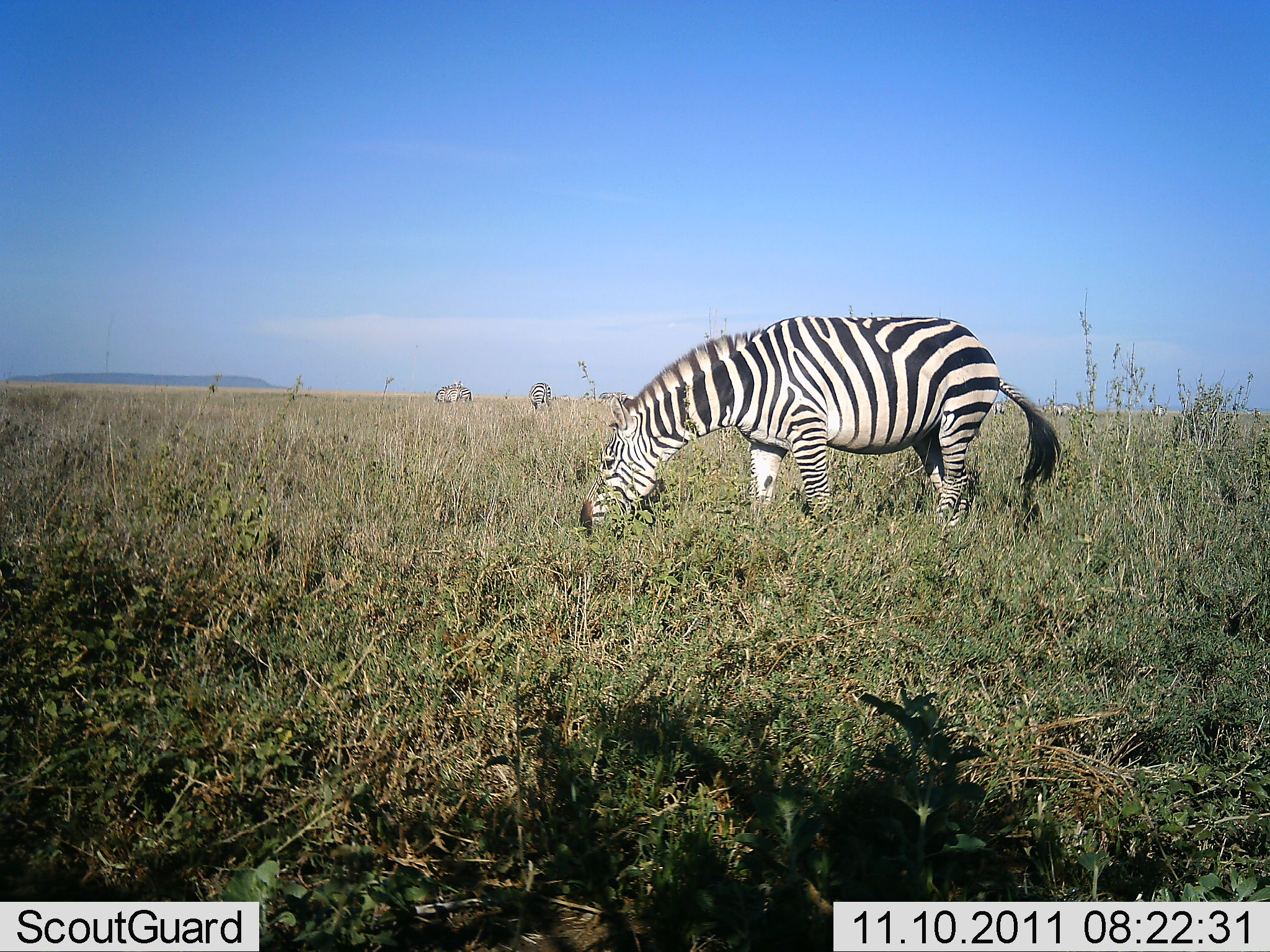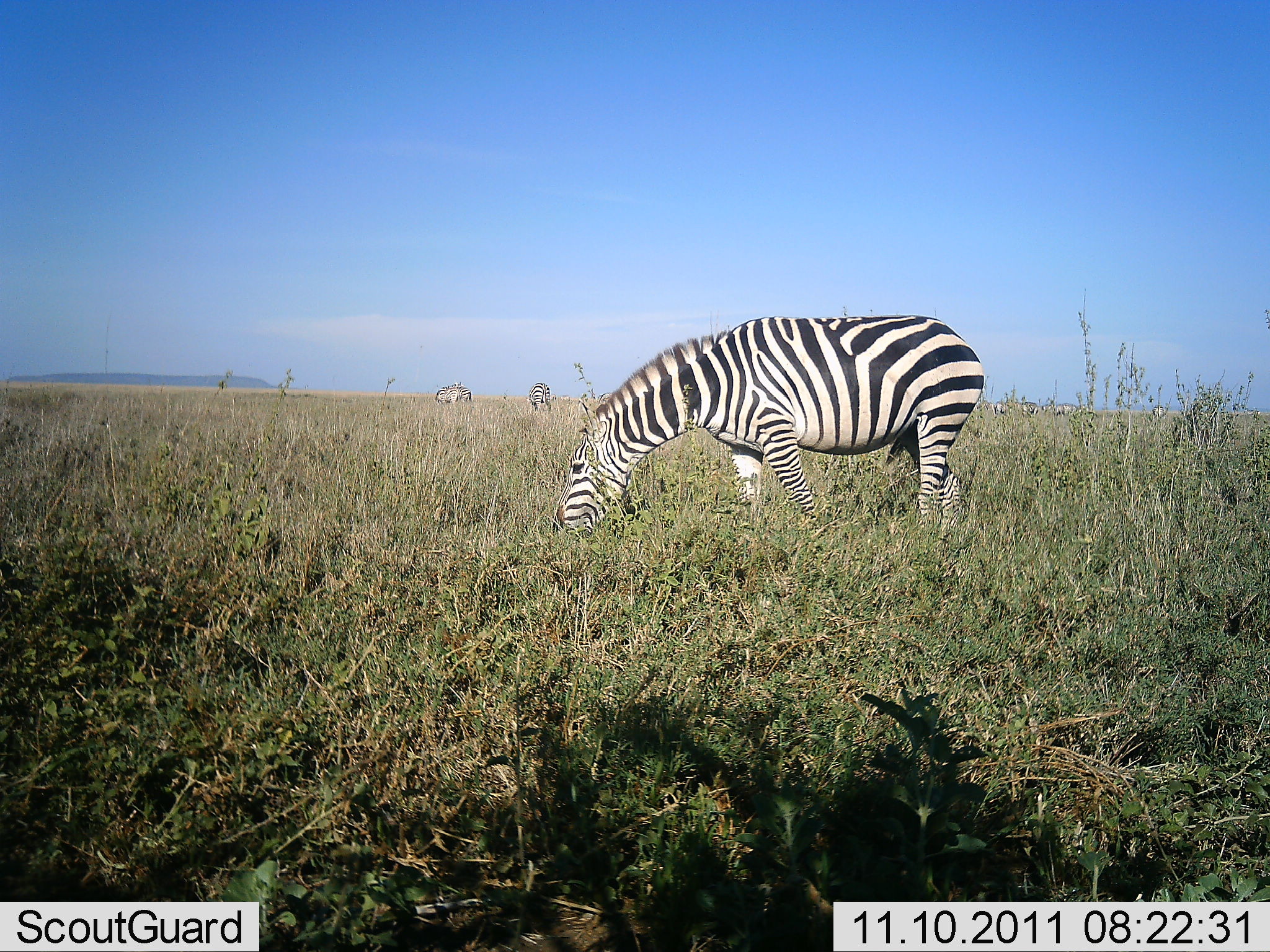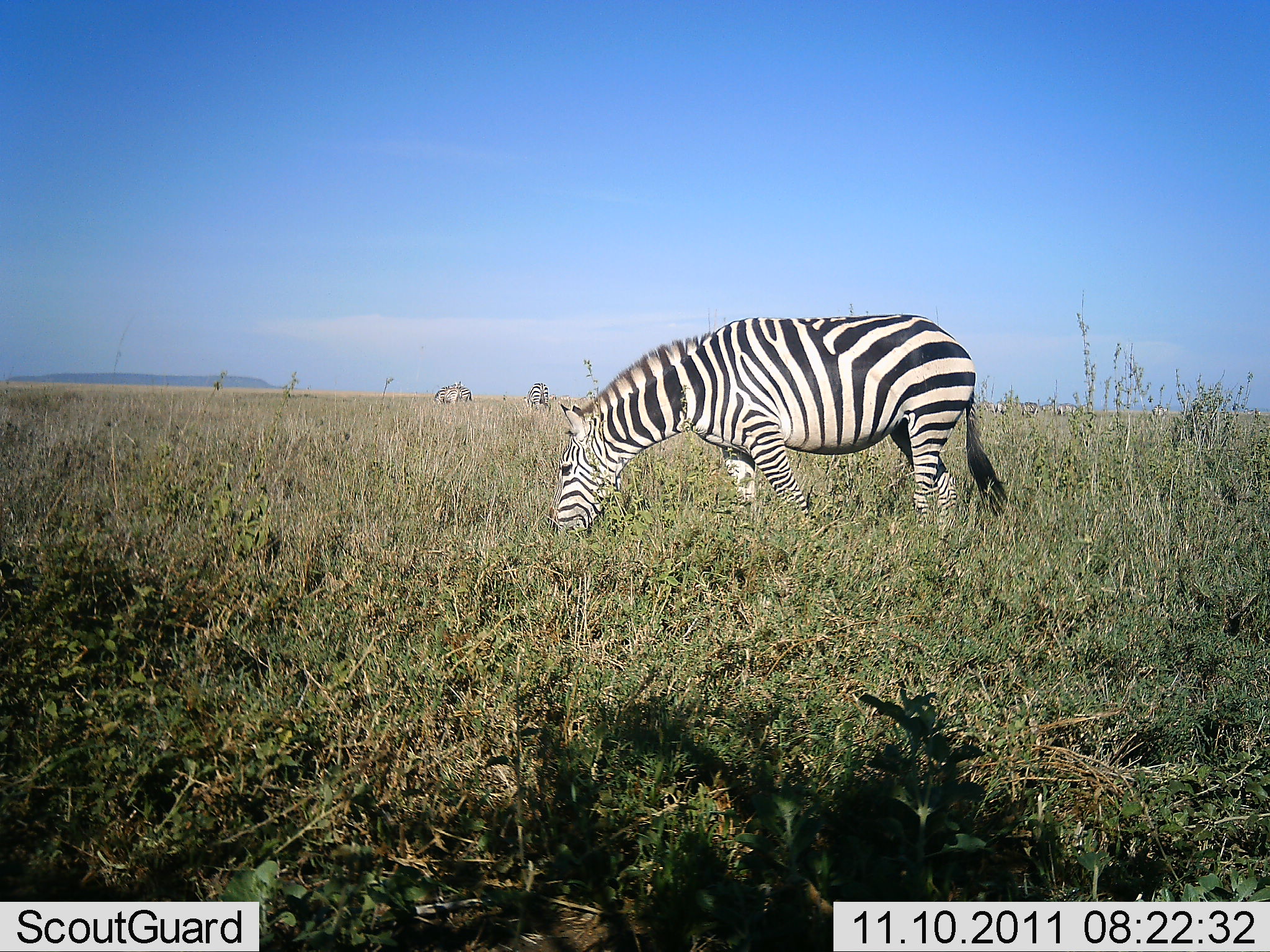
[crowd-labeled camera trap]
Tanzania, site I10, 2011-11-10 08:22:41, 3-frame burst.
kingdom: Animalia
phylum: Chordata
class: Mammalia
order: Perissodactyla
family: Equidae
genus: Equus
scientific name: Equus quagga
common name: plains zebra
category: zebra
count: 3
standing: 36%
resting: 0%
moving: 18%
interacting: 0%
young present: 0%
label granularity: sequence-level